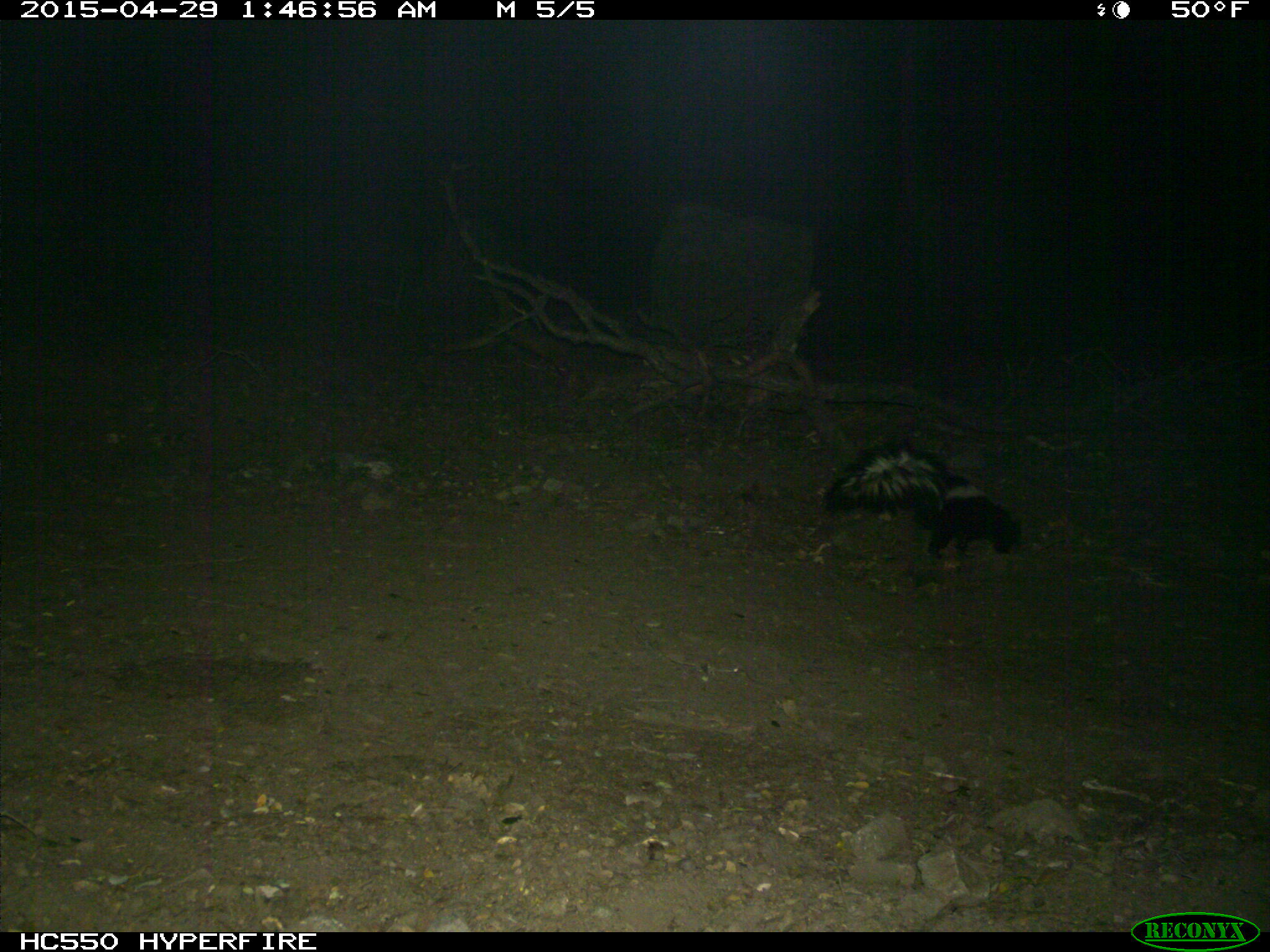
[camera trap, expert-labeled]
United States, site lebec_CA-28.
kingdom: Animalia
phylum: Chordata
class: Mammalia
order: Carnivora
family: Mephitidae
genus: Mephitis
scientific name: Mephitis mephitis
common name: striped skunk